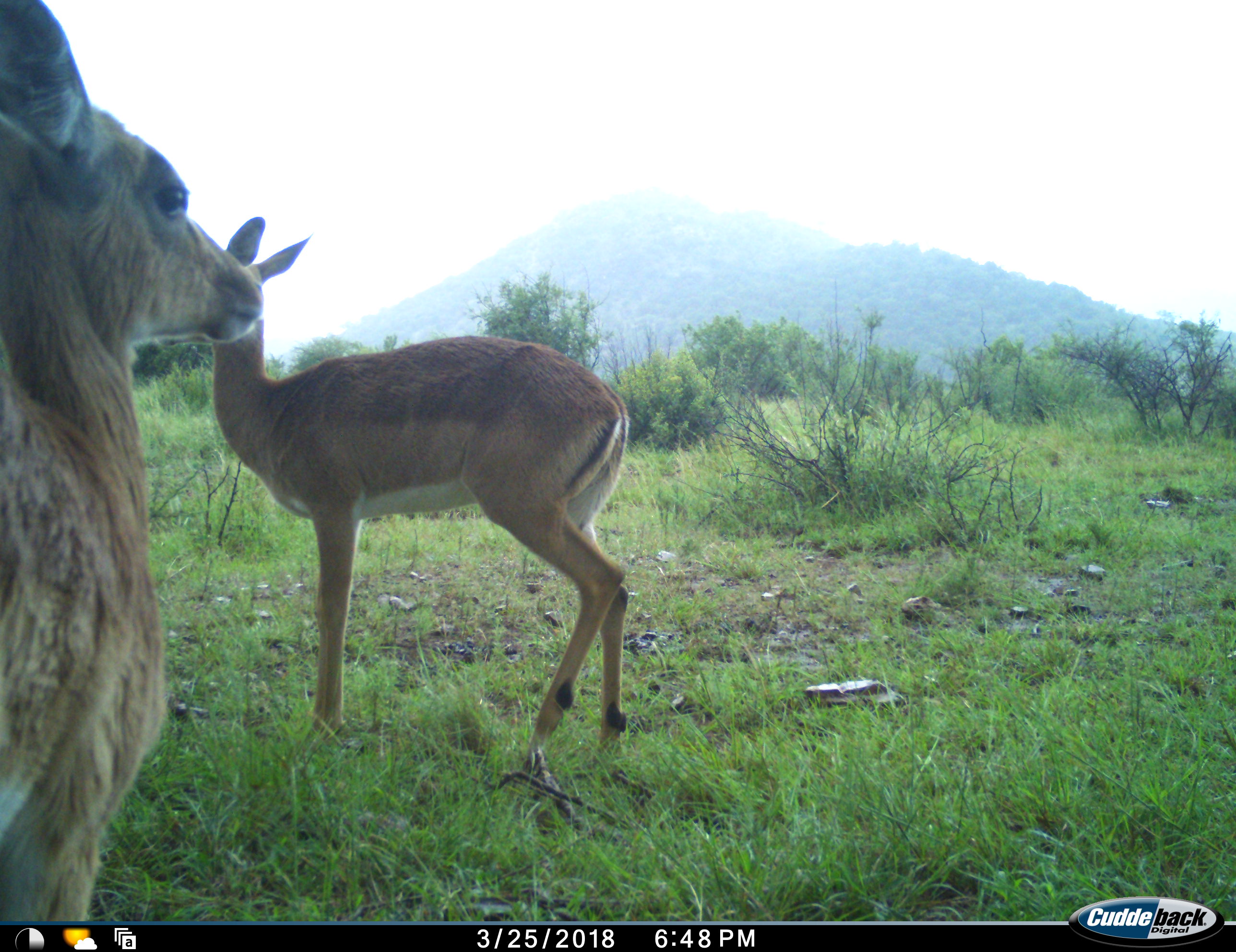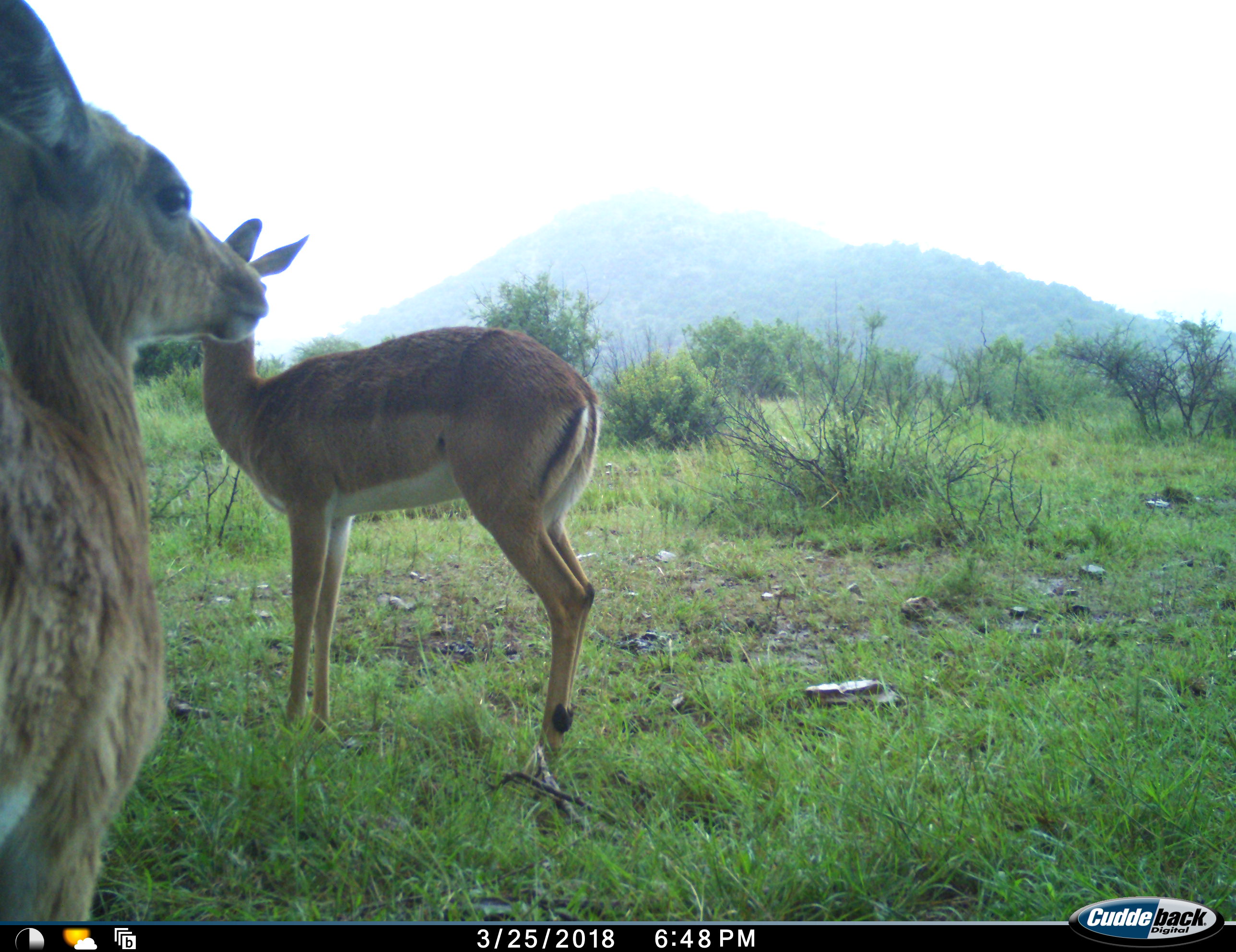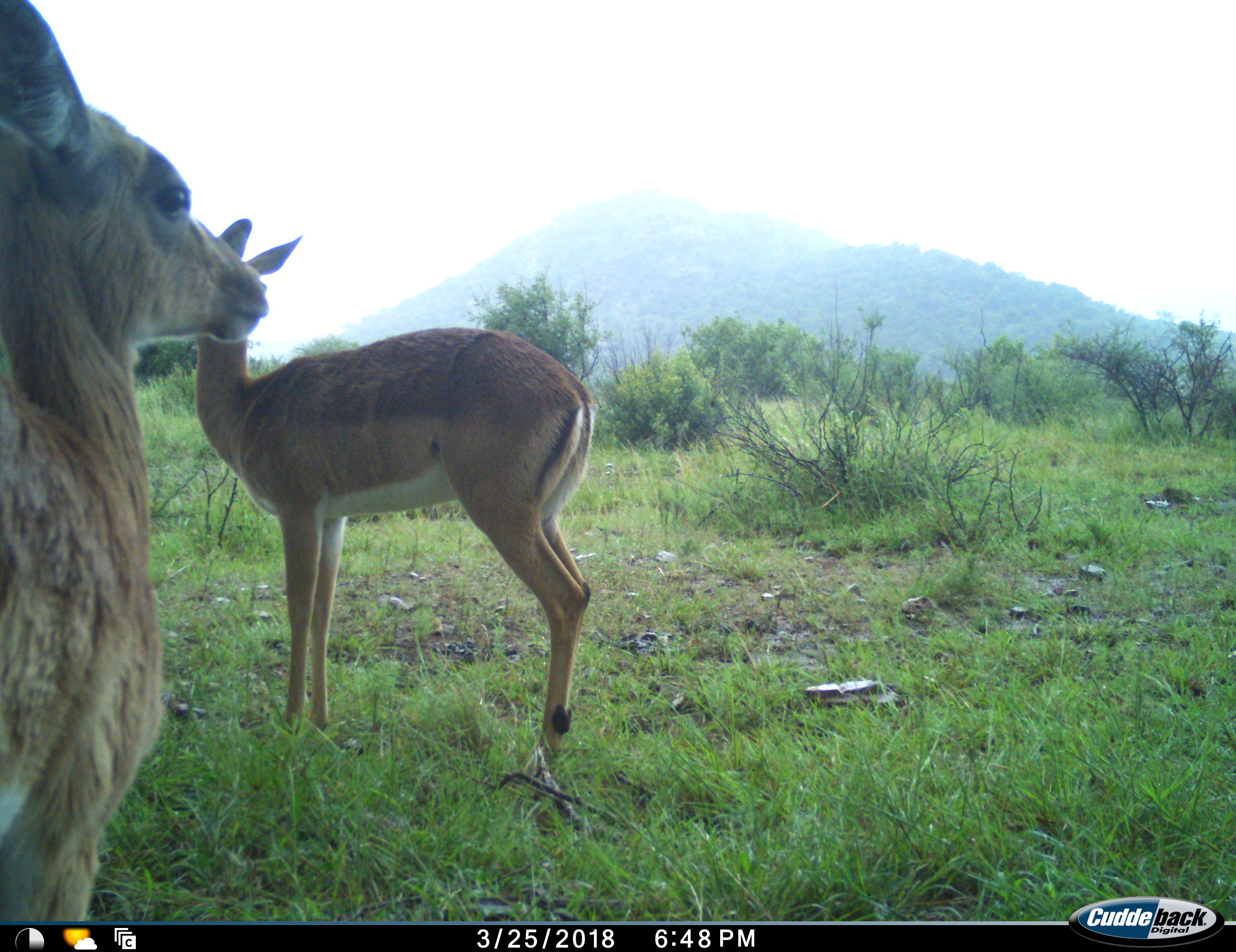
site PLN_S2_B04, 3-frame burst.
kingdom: Animalia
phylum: Chordata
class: Mammalia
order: Artiodactyla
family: Bovidae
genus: Aepyceros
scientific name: Aepyceros melampus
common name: impala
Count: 2.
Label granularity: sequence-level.